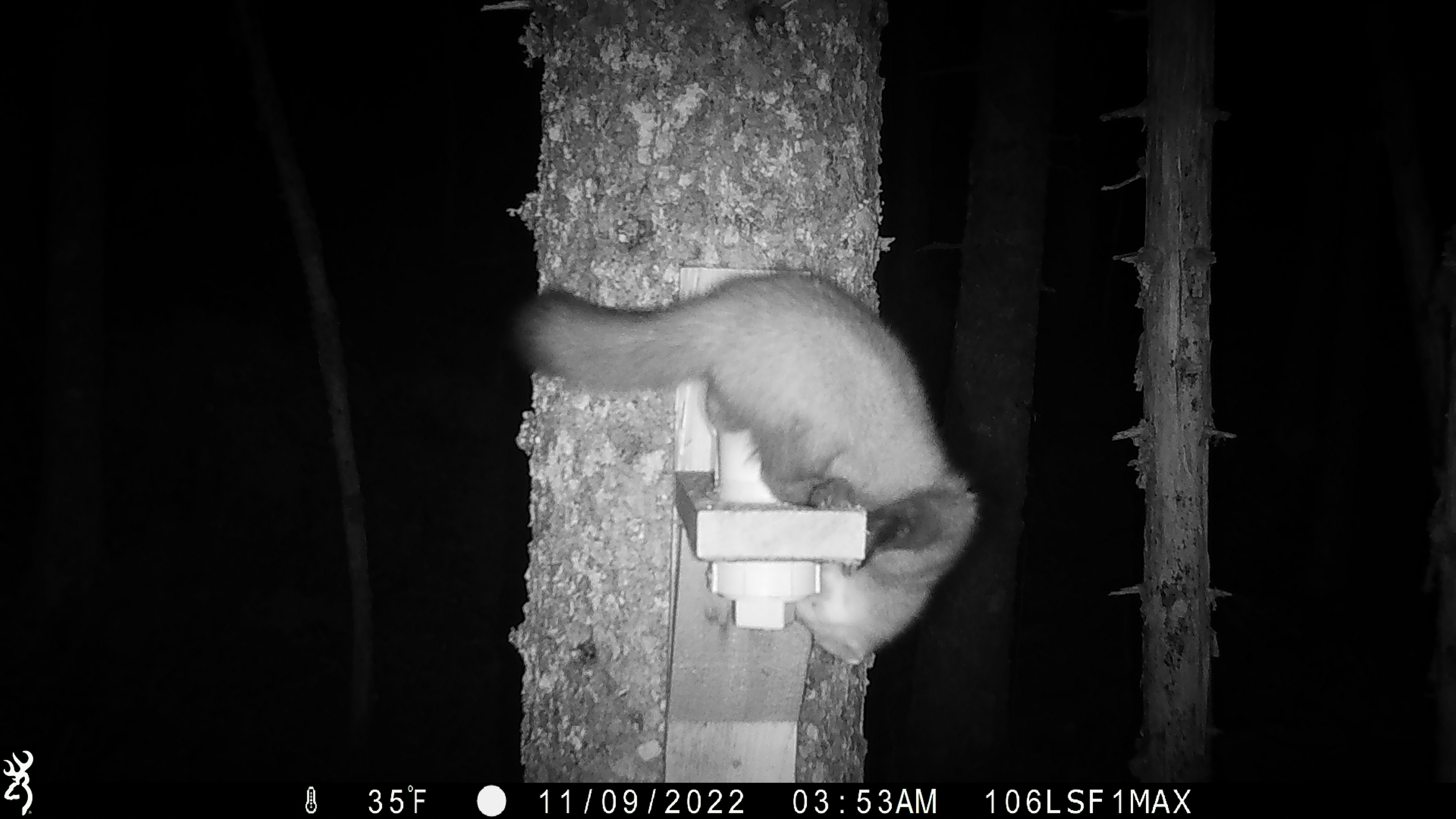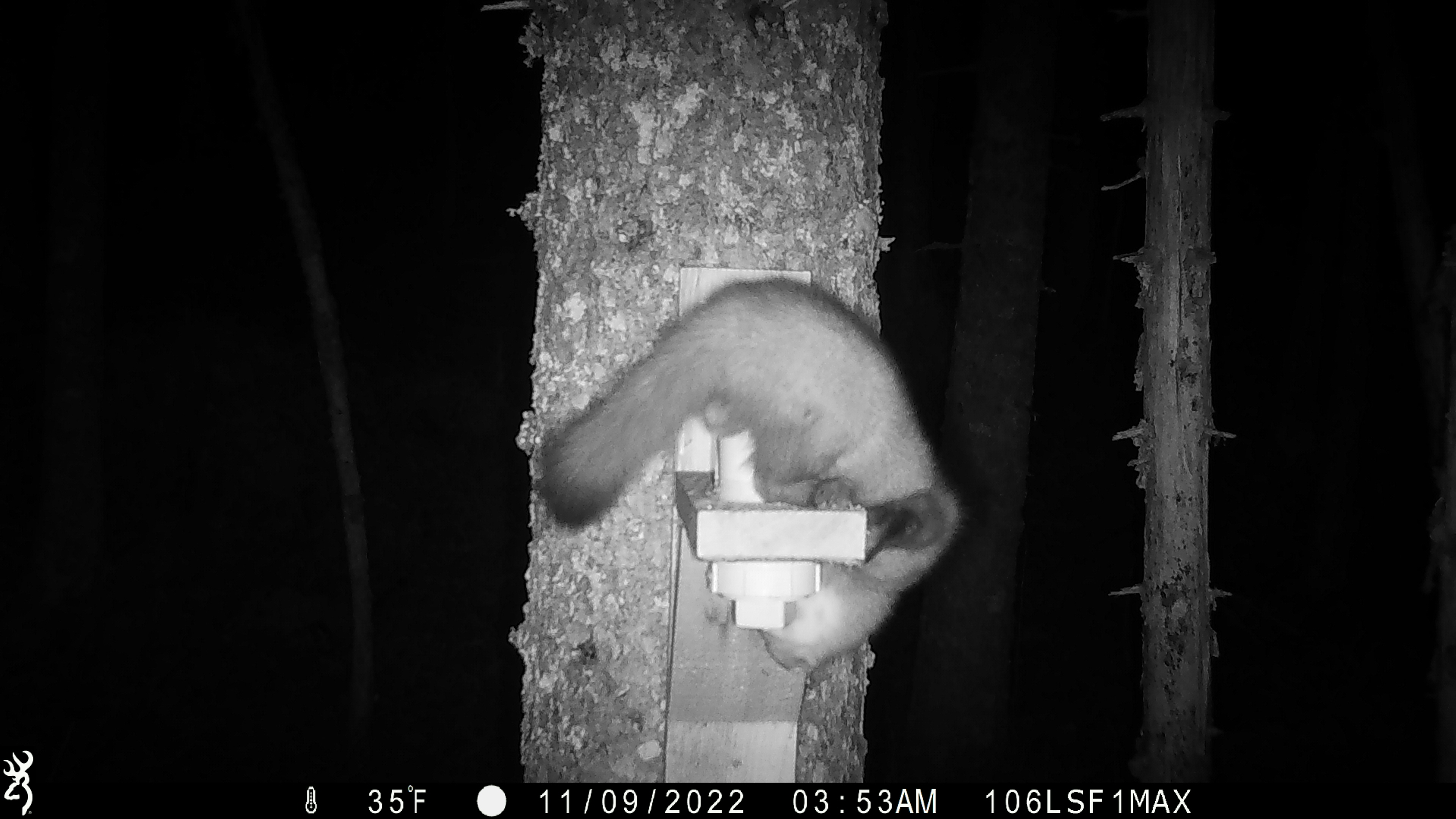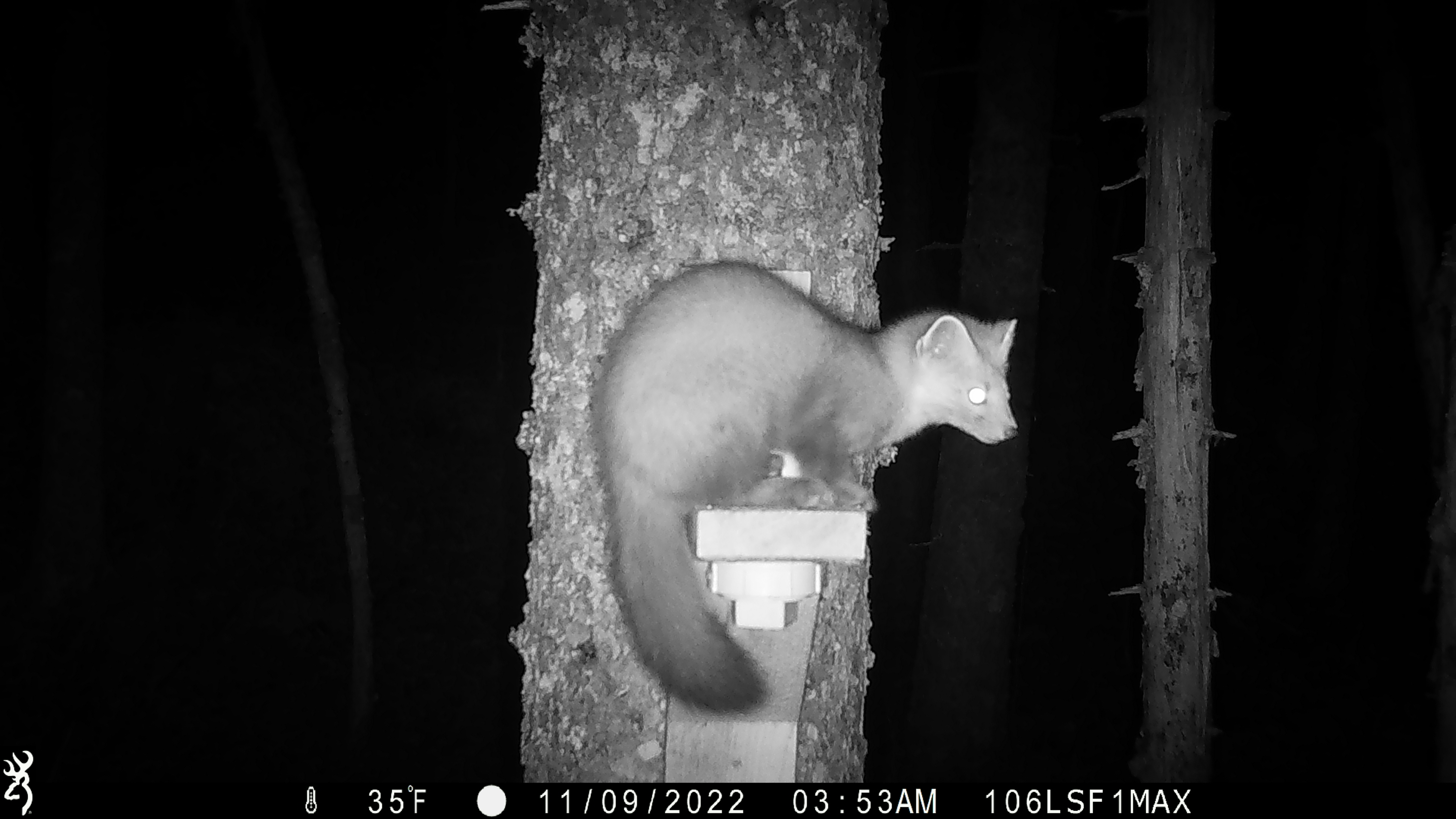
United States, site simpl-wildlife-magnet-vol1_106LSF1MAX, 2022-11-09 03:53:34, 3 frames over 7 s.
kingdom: Animalia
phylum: Chordata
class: Mammalia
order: Carnivora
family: Mustelidae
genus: Martes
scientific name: Martes americana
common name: american marten